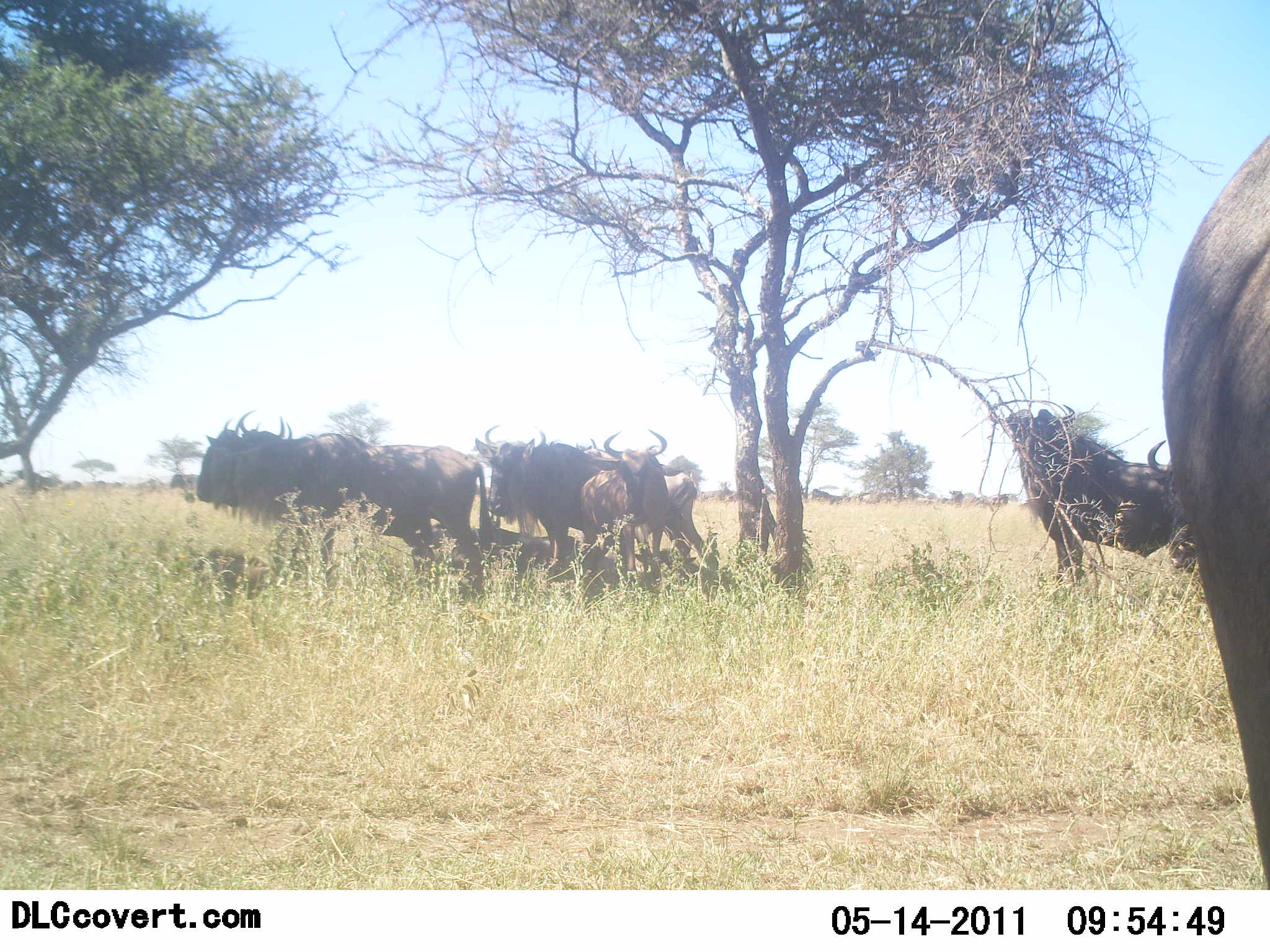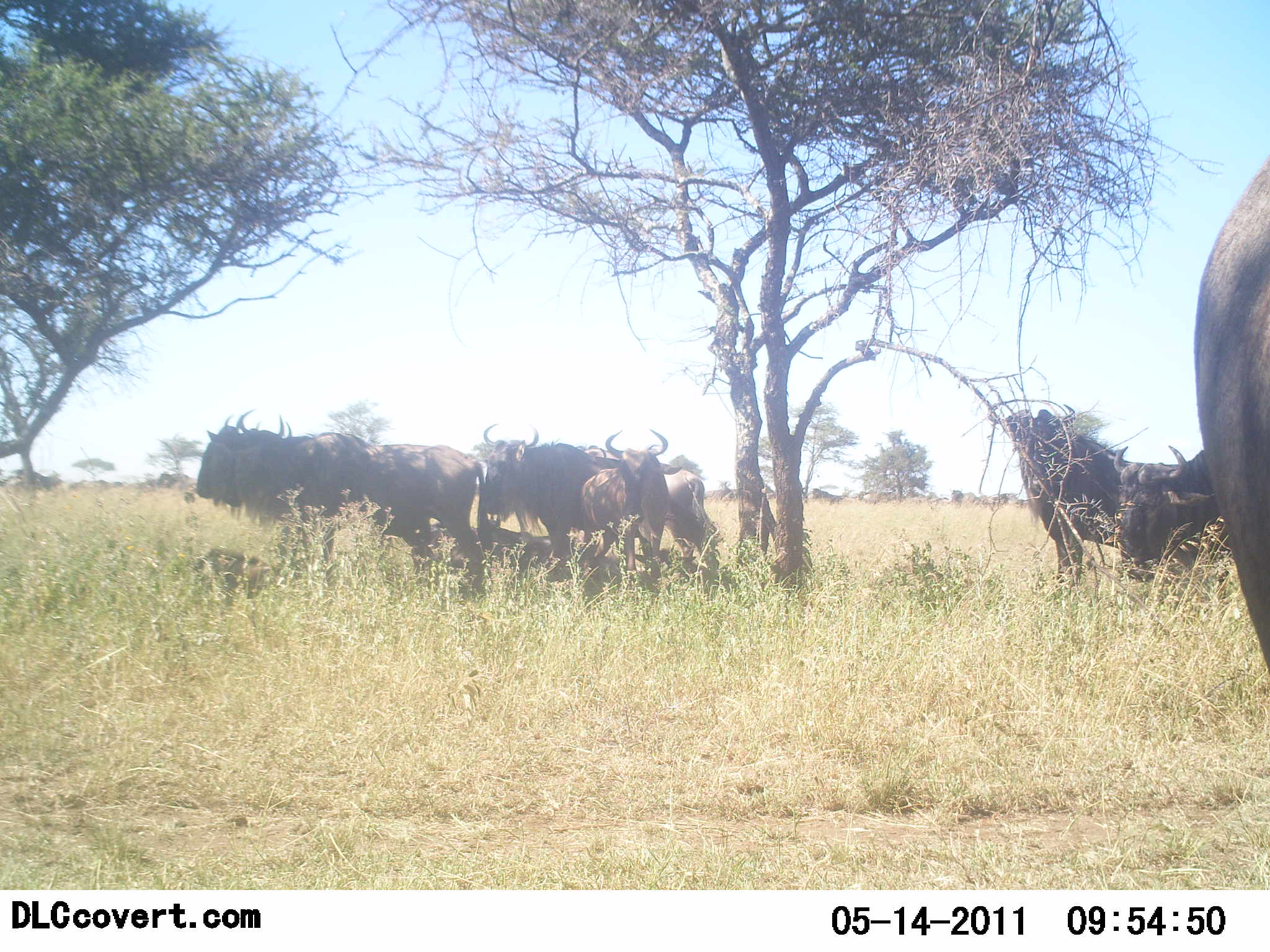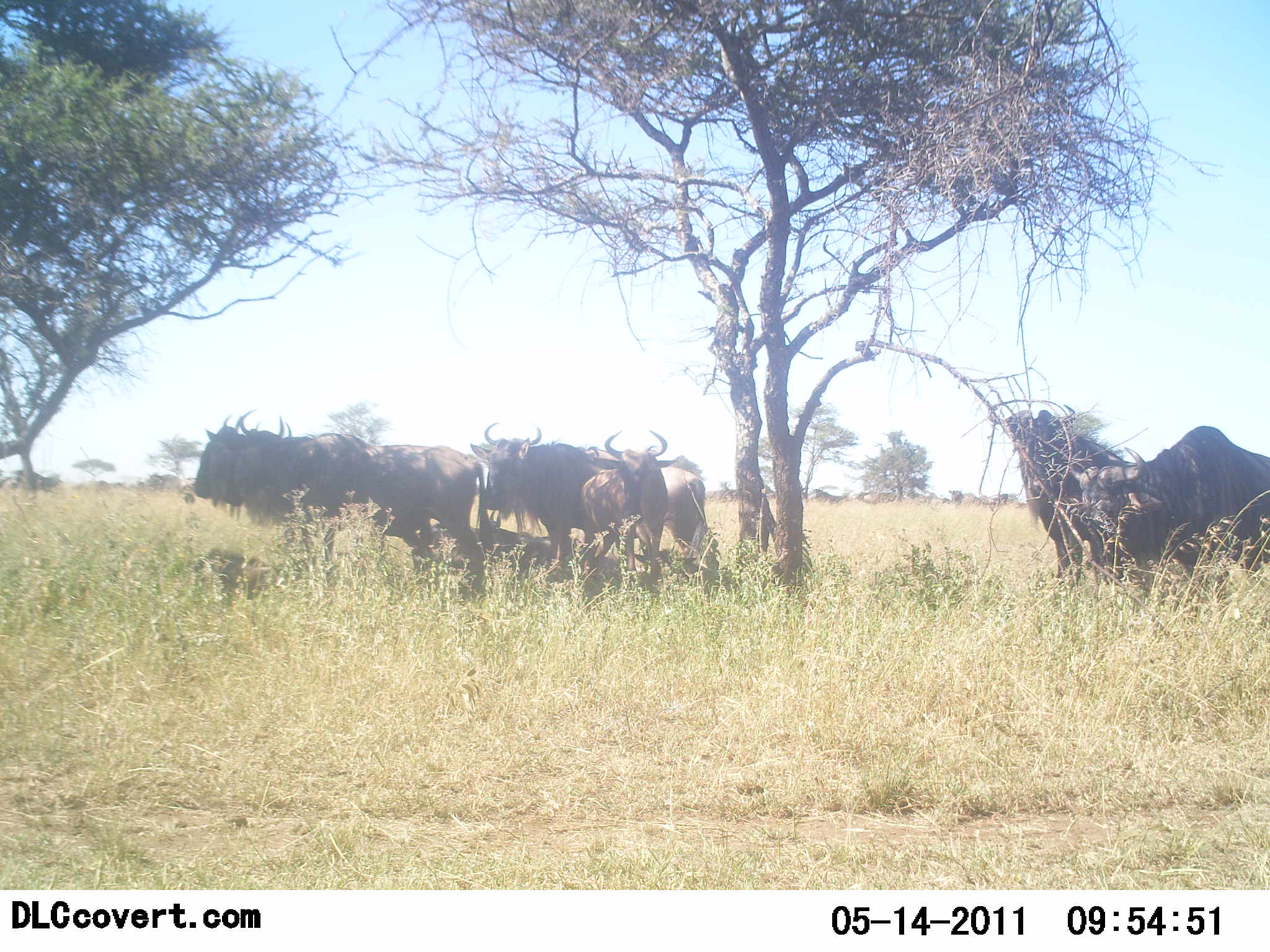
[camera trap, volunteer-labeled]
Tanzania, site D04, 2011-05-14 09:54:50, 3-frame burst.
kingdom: Animalia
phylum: Chordata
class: Mammalia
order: Artiodactyla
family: Bovidae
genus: Connochaetes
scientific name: Connochaetes taurinus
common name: blue wildebeest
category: wildebeest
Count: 8.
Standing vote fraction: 90%.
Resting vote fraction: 40%.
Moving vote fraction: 10%.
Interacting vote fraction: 0%.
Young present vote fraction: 0%.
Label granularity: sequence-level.